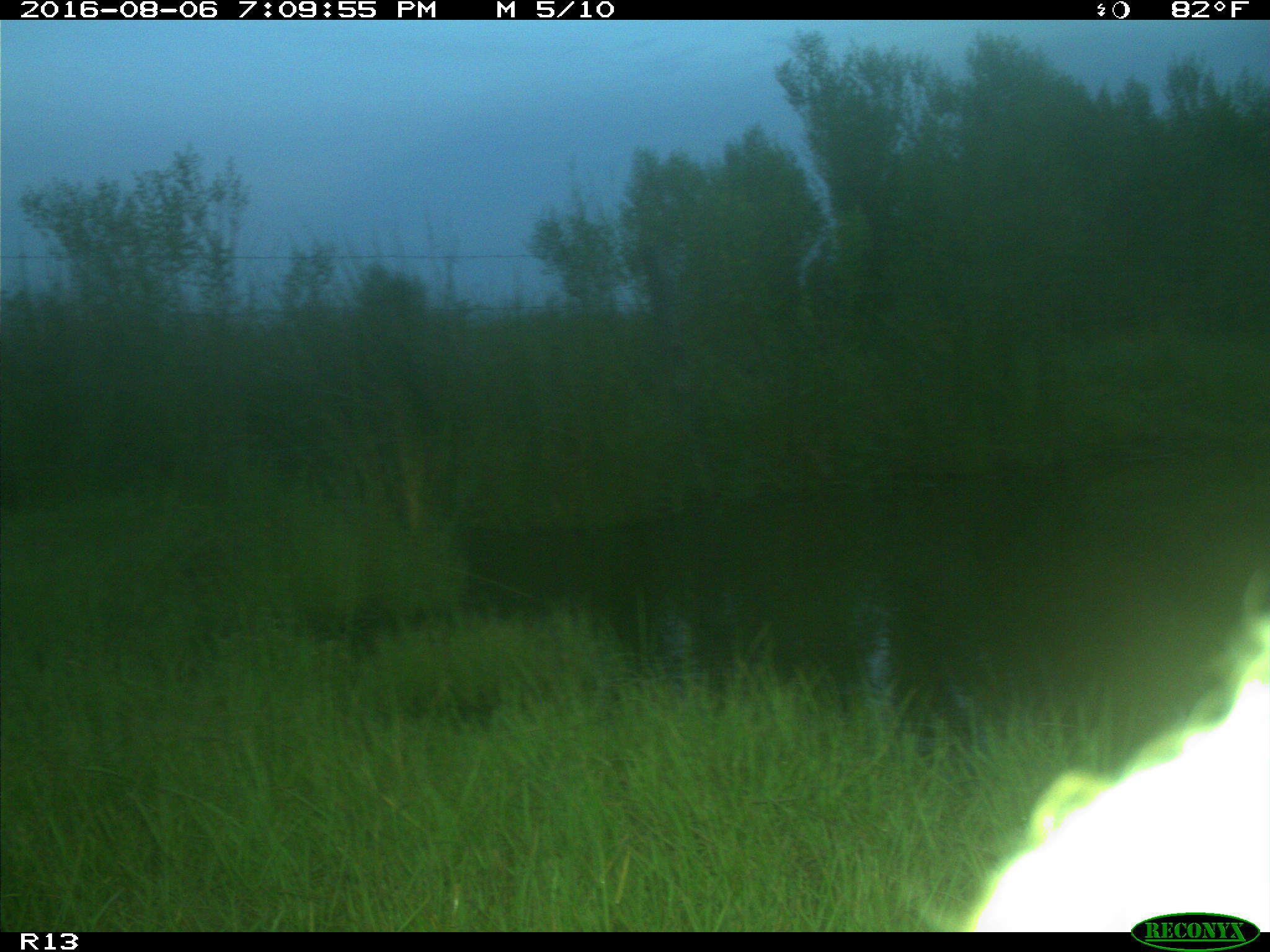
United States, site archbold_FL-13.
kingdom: Animalia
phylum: Chordata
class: Mammalia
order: Artiodactyla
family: Bovidae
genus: Bos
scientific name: Bos taurus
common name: domestic cow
Bos taurus (domestic cow).